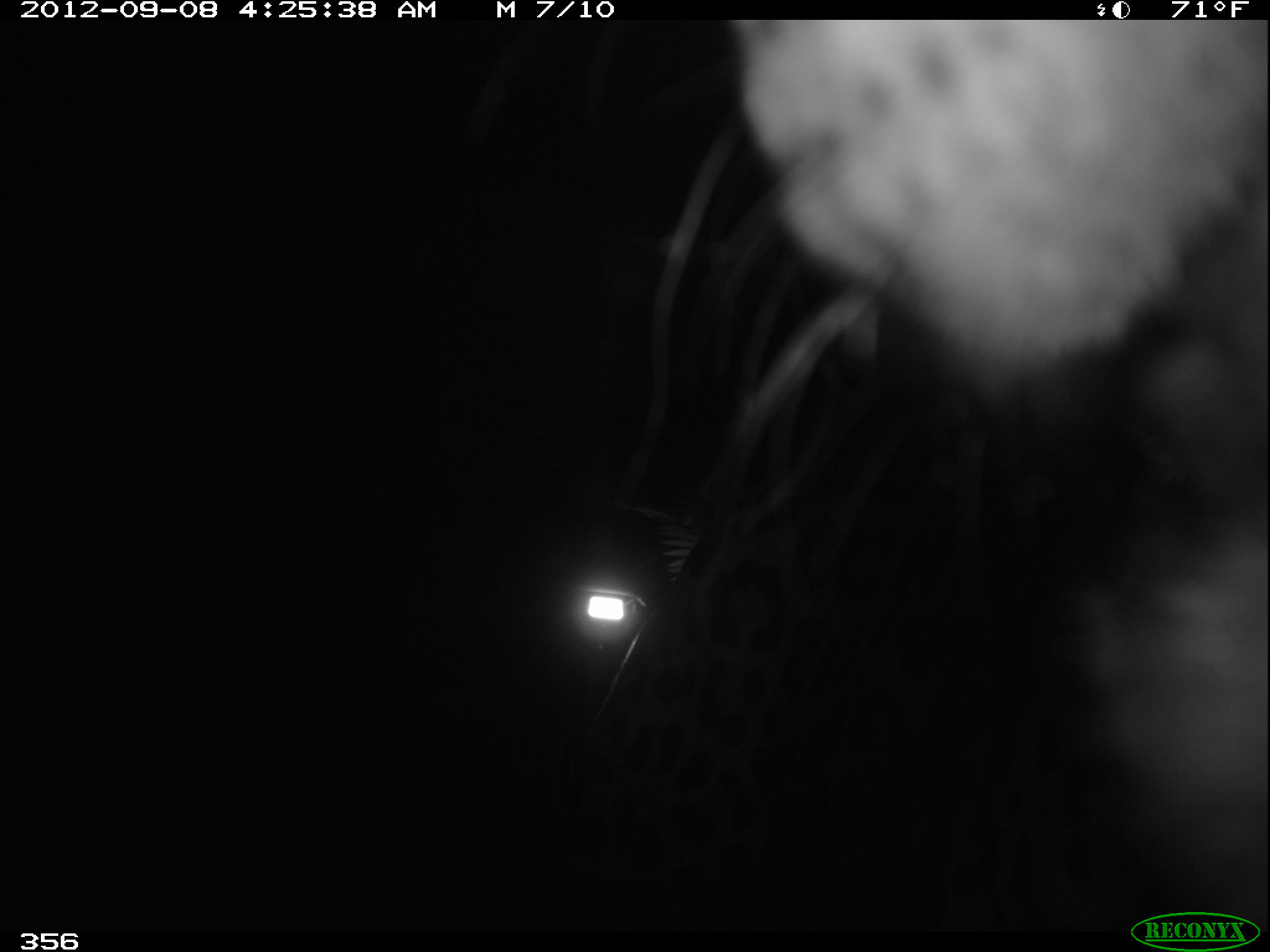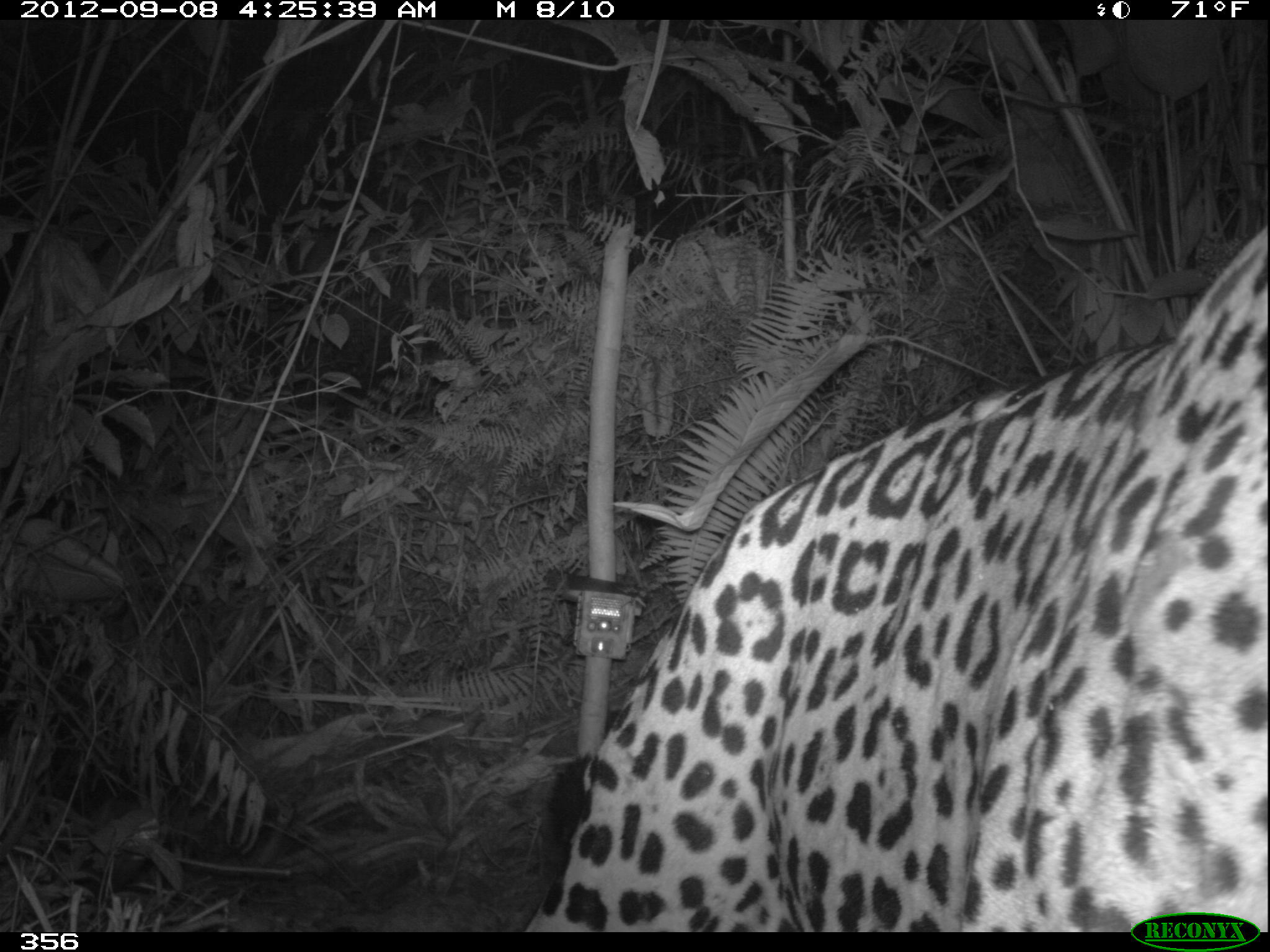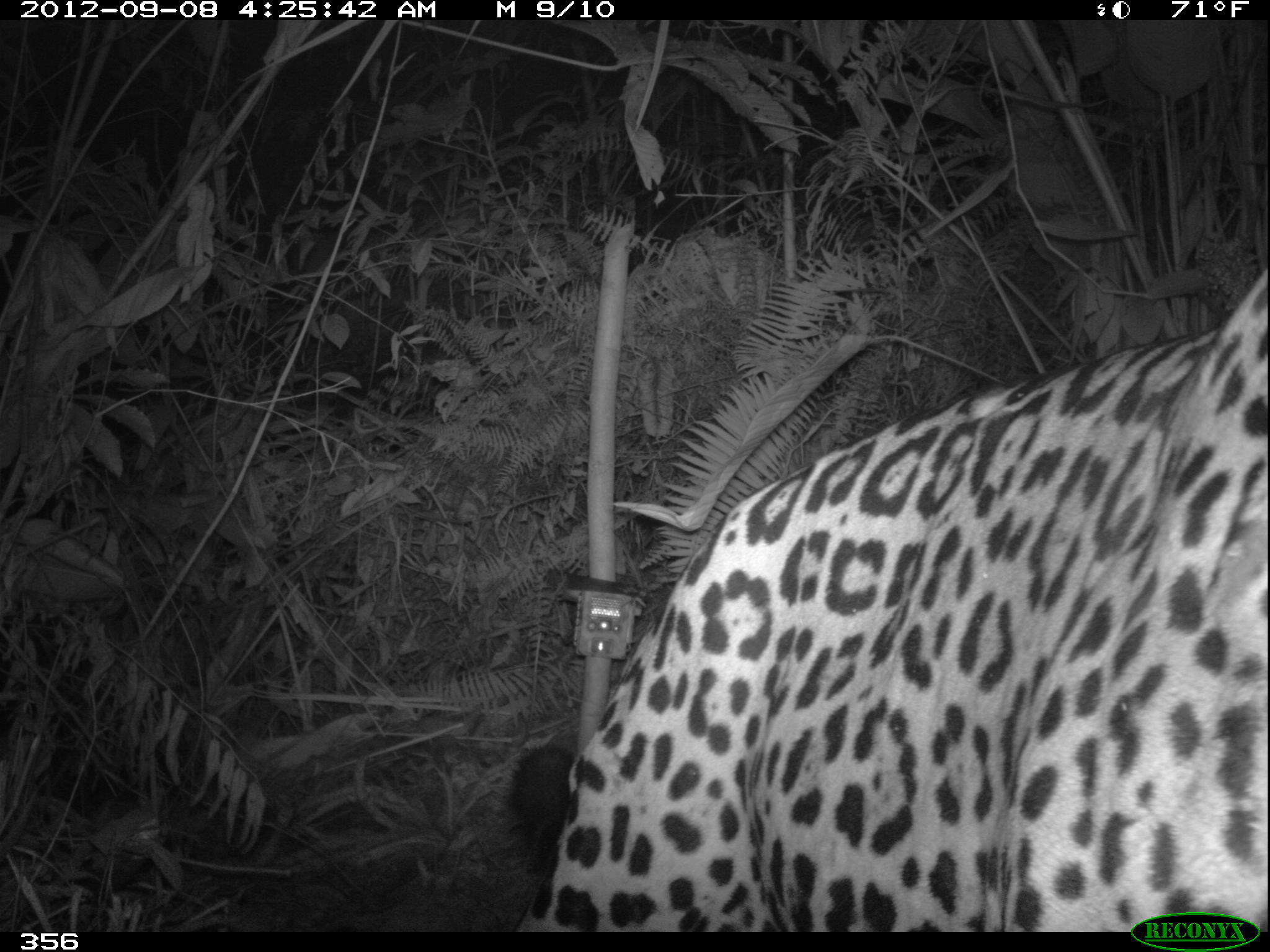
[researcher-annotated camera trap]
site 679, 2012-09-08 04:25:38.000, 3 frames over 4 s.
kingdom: Animalia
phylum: Chordata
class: Mammalia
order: Carnivora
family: Felidae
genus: Panthera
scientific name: Panthera onca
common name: jaguar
Panthera onca (jaguar).